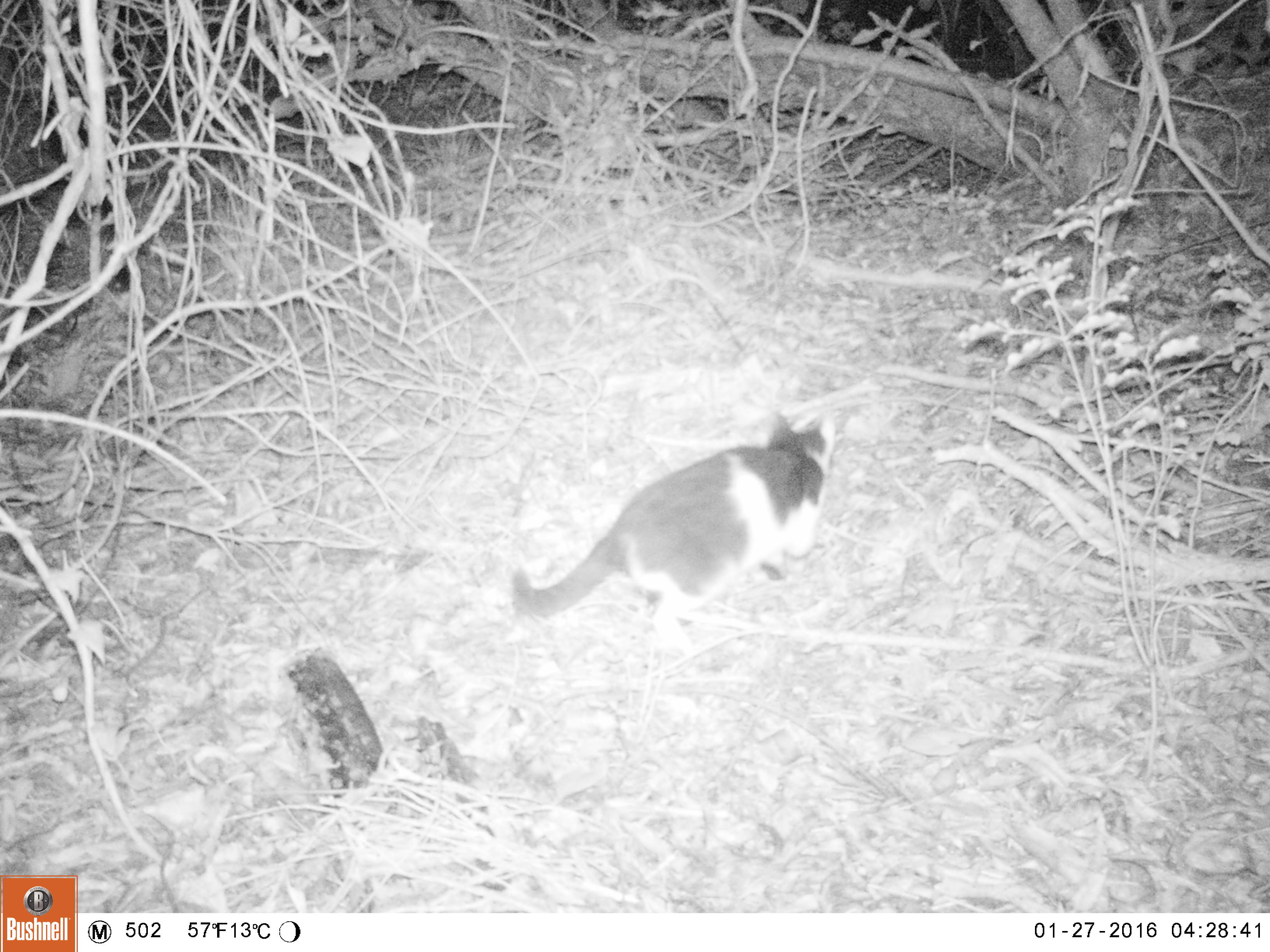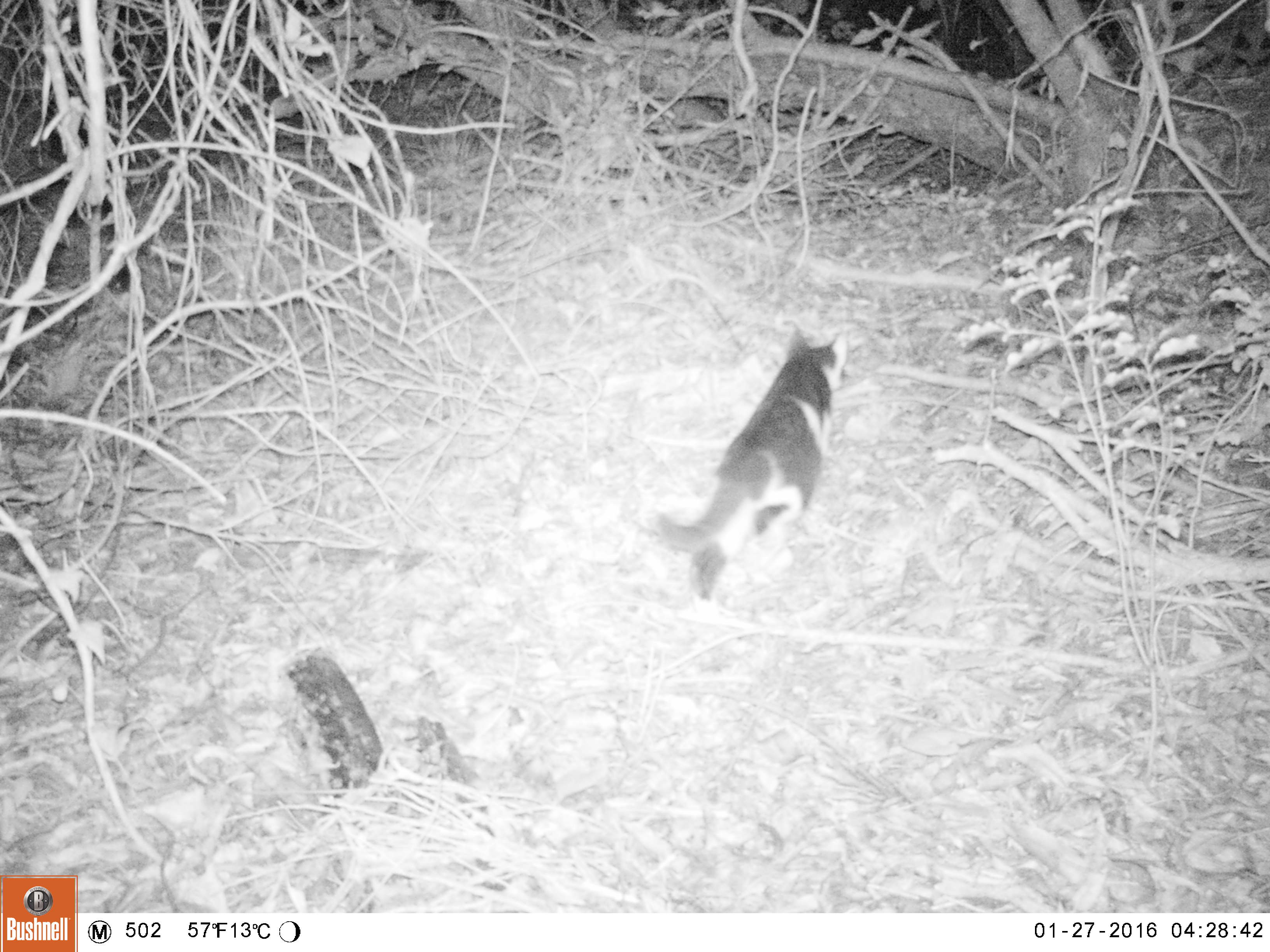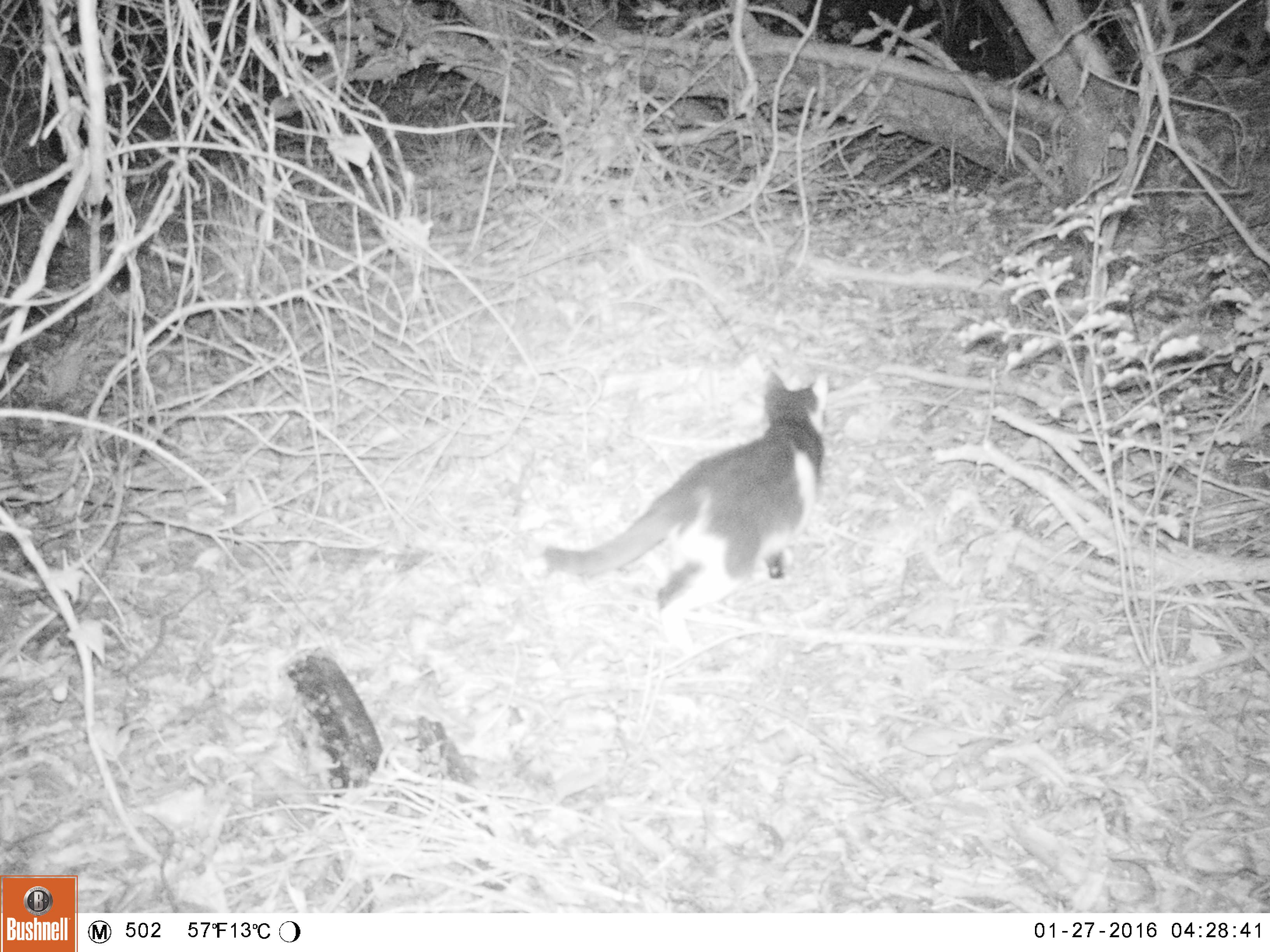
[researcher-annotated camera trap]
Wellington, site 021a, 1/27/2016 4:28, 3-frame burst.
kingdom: Animalia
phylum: Chordata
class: Mammalia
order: Carnivora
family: Felidae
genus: Felis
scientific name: Felis catus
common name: cat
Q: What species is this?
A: Cat (Felis catus).